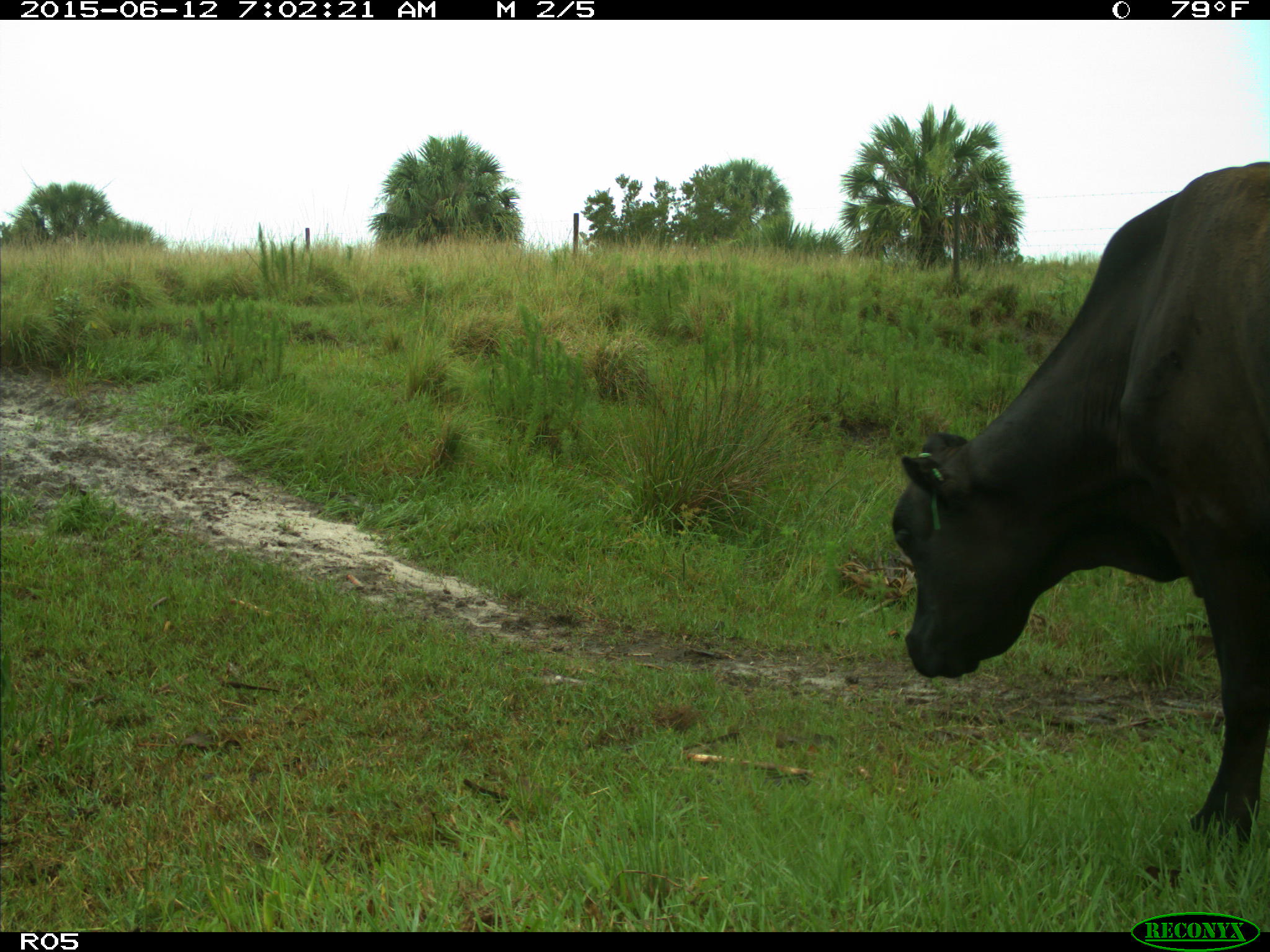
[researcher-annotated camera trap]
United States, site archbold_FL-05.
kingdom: Animalia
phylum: Chordata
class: Mammalia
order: Artiodactyla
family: Bovidae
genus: Bos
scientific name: Bos taurus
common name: domestic cow